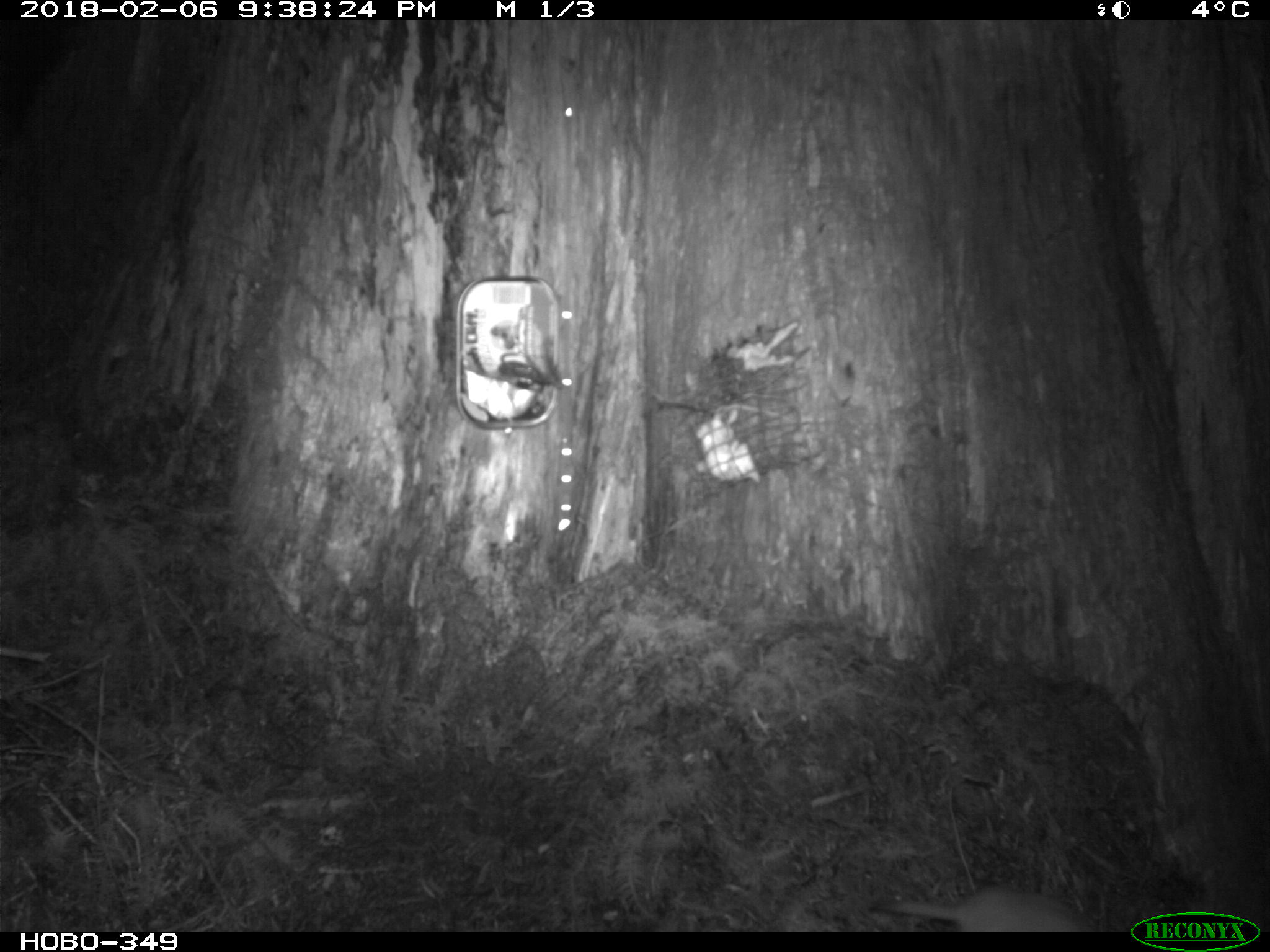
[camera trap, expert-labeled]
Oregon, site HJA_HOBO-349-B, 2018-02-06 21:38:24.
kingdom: Animalia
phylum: Chordata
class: Mammalia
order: Carnivora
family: Mustelidae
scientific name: Mustelidae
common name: weasel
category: weasel family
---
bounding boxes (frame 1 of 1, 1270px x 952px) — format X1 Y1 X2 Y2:
weasel family: 863 876 1112 931